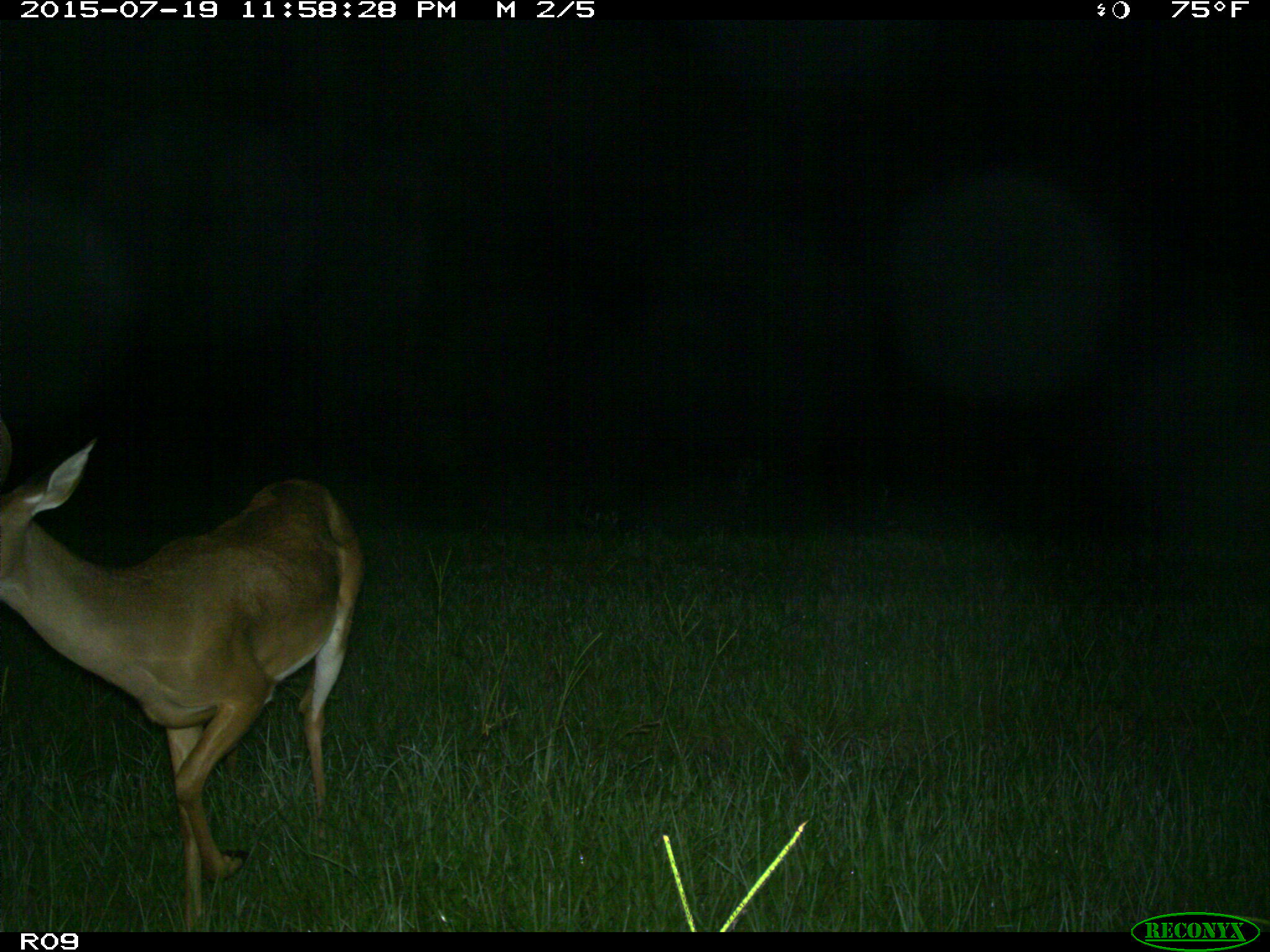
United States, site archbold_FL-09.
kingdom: Animalia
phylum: Chordata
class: Mammalia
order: Artiodactyla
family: Cervidae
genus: Odocoileus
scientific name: Odocoileus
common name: deer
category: unidentified deer